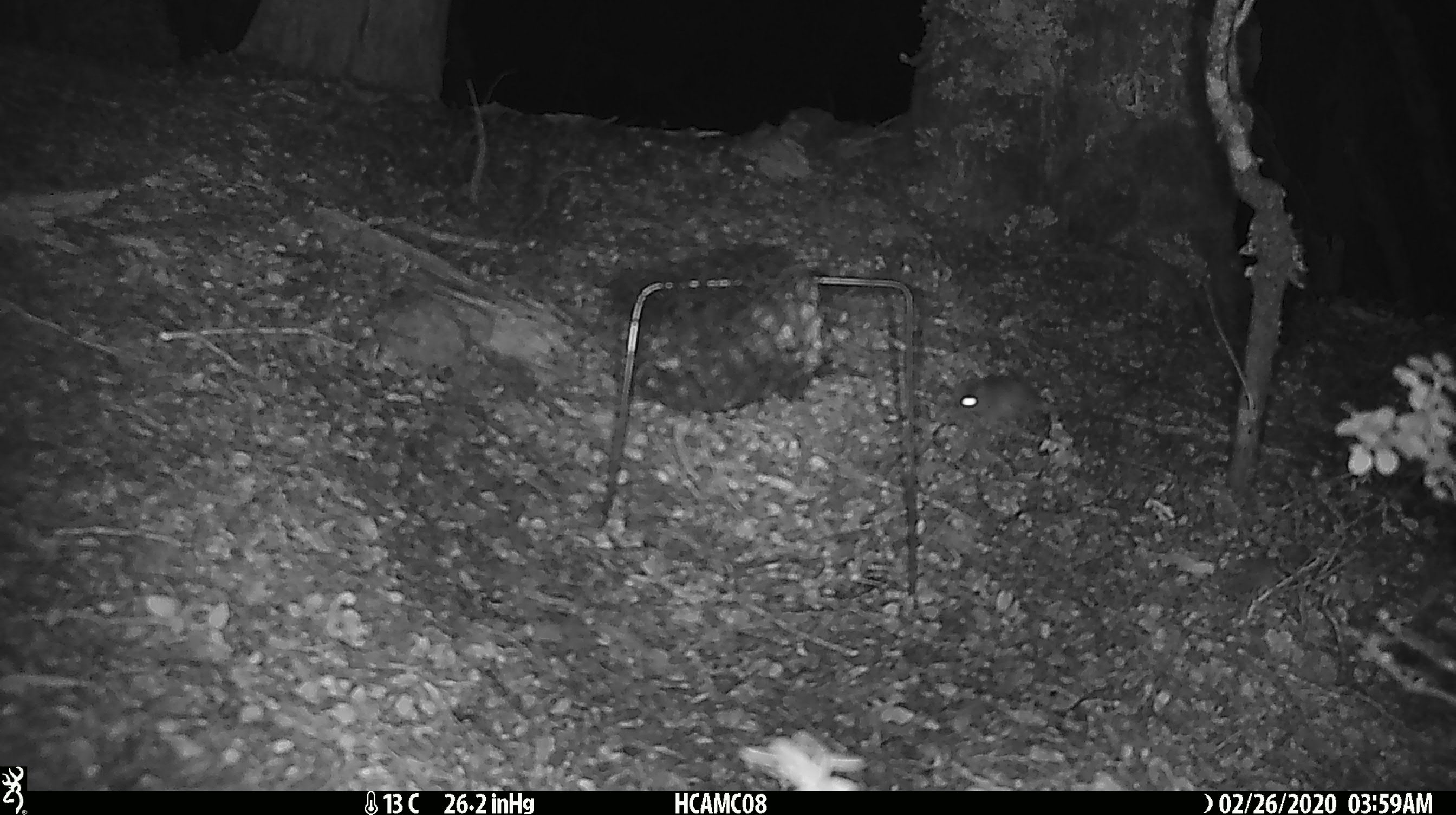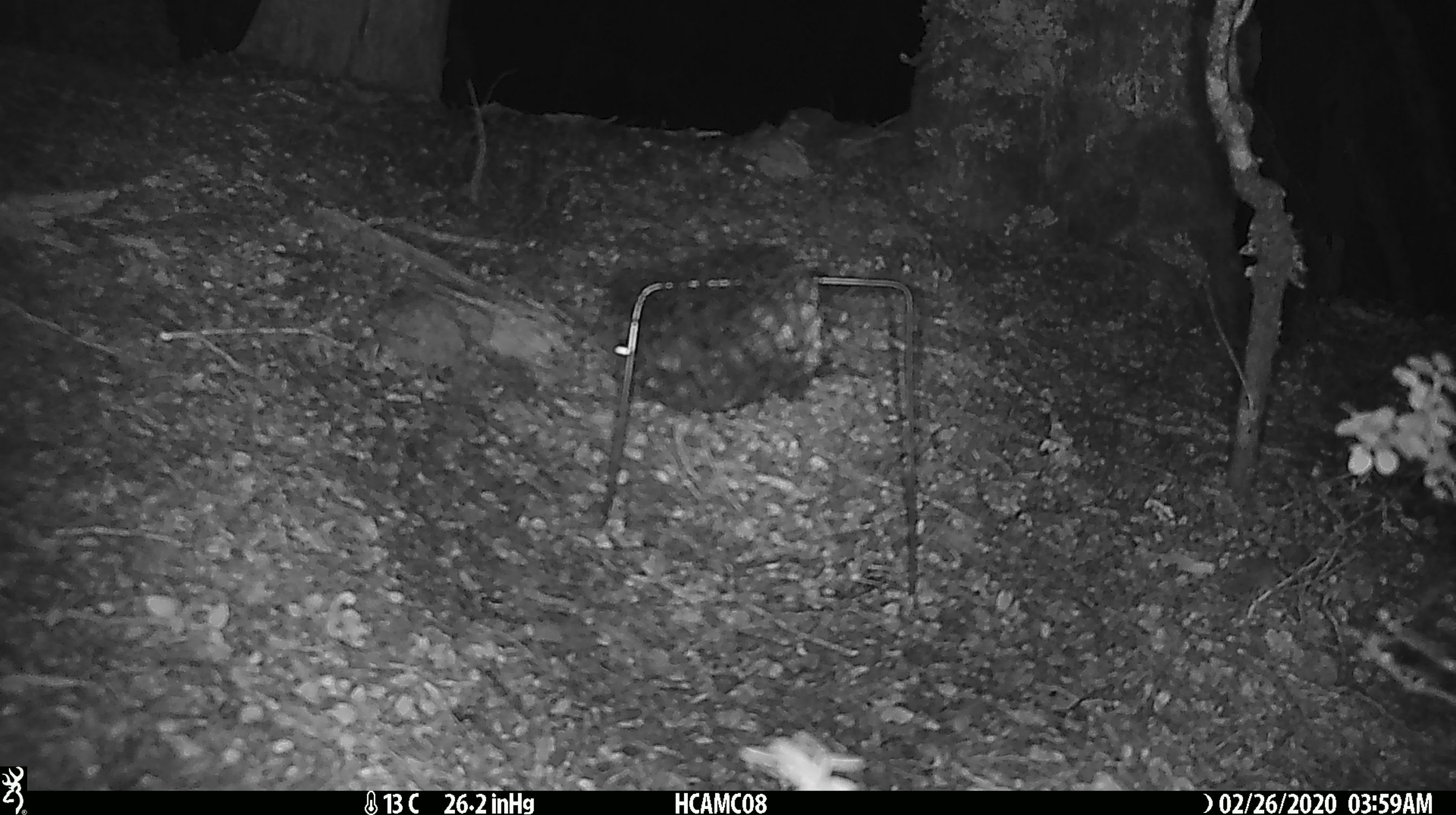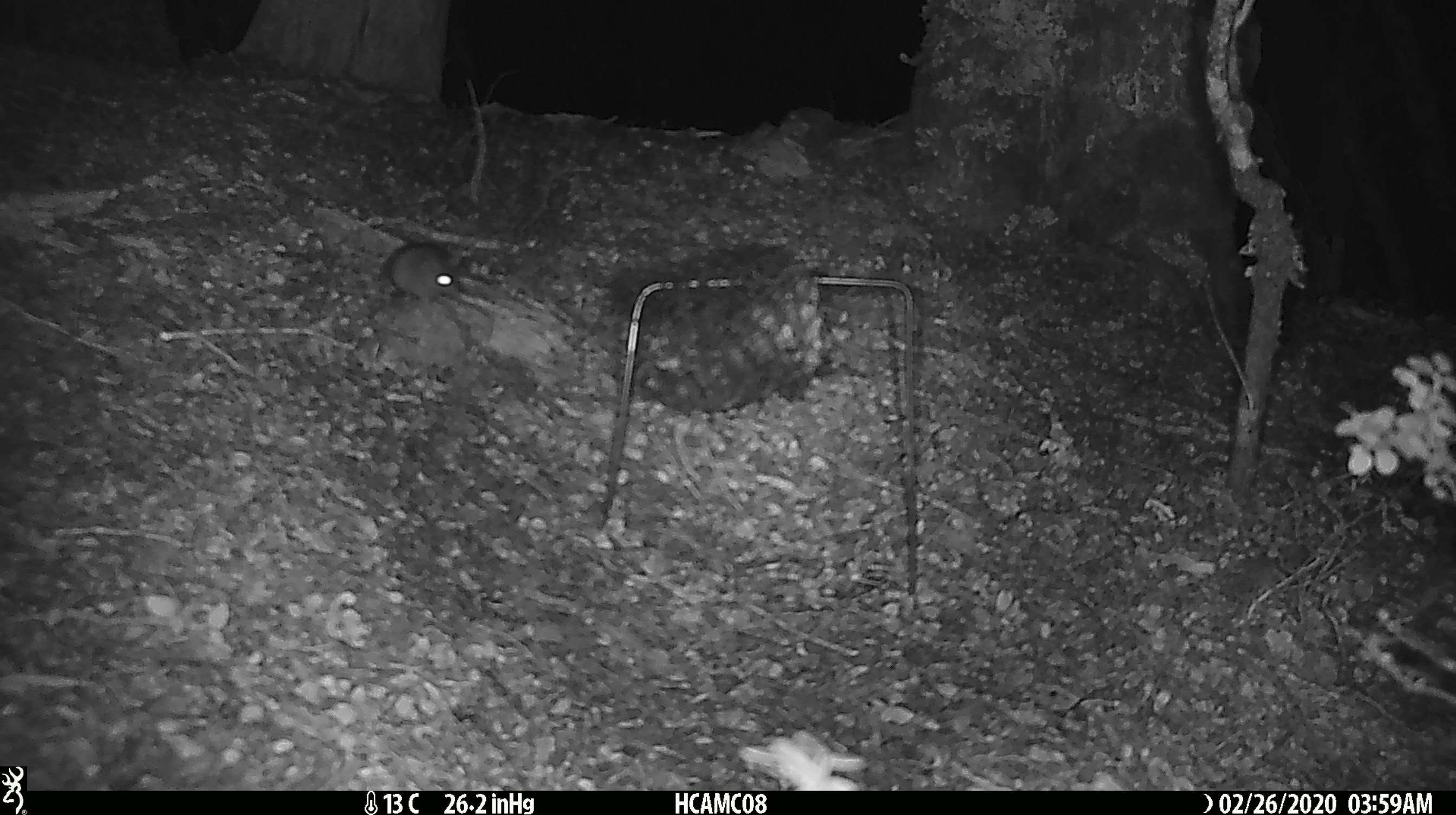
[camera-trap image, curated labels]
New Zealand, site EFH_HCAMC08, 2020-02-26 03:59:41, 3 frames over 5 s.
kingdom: Animalia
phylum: Chordata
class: Mammalia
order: Rodentia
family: Muridae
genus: Mus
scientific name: Mus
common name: mouse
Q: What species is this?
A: Mouse (Mus).